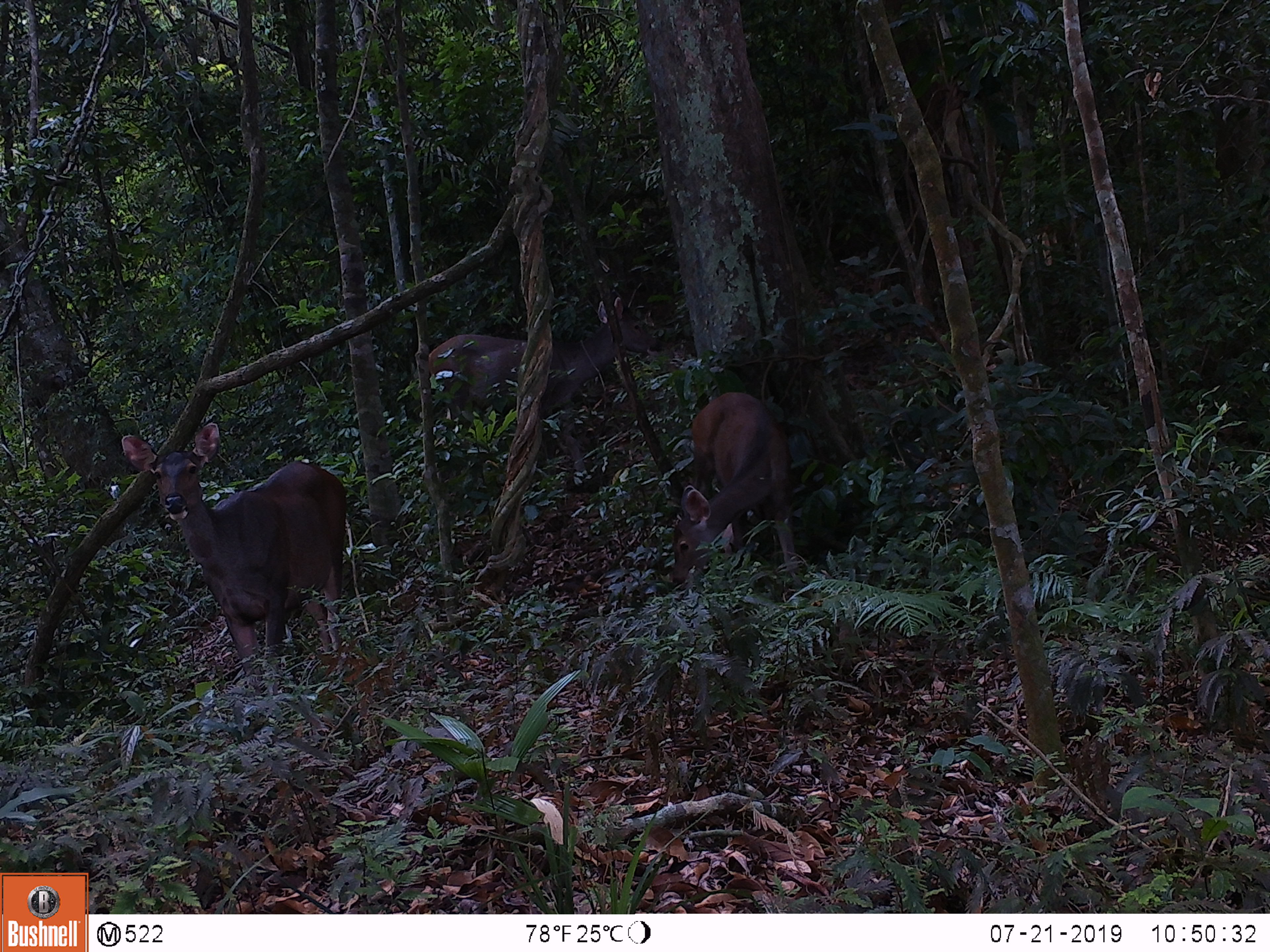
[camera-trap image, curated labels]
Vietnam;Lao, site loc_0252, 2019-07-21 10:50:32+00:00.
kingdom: Animalia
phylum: Chordata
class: Mammalia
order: Artiodactyla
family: Cervidae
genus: Rusa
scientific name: Rusa unicolor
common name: sambar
Sambar (Rusa unicolor). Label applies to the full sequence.